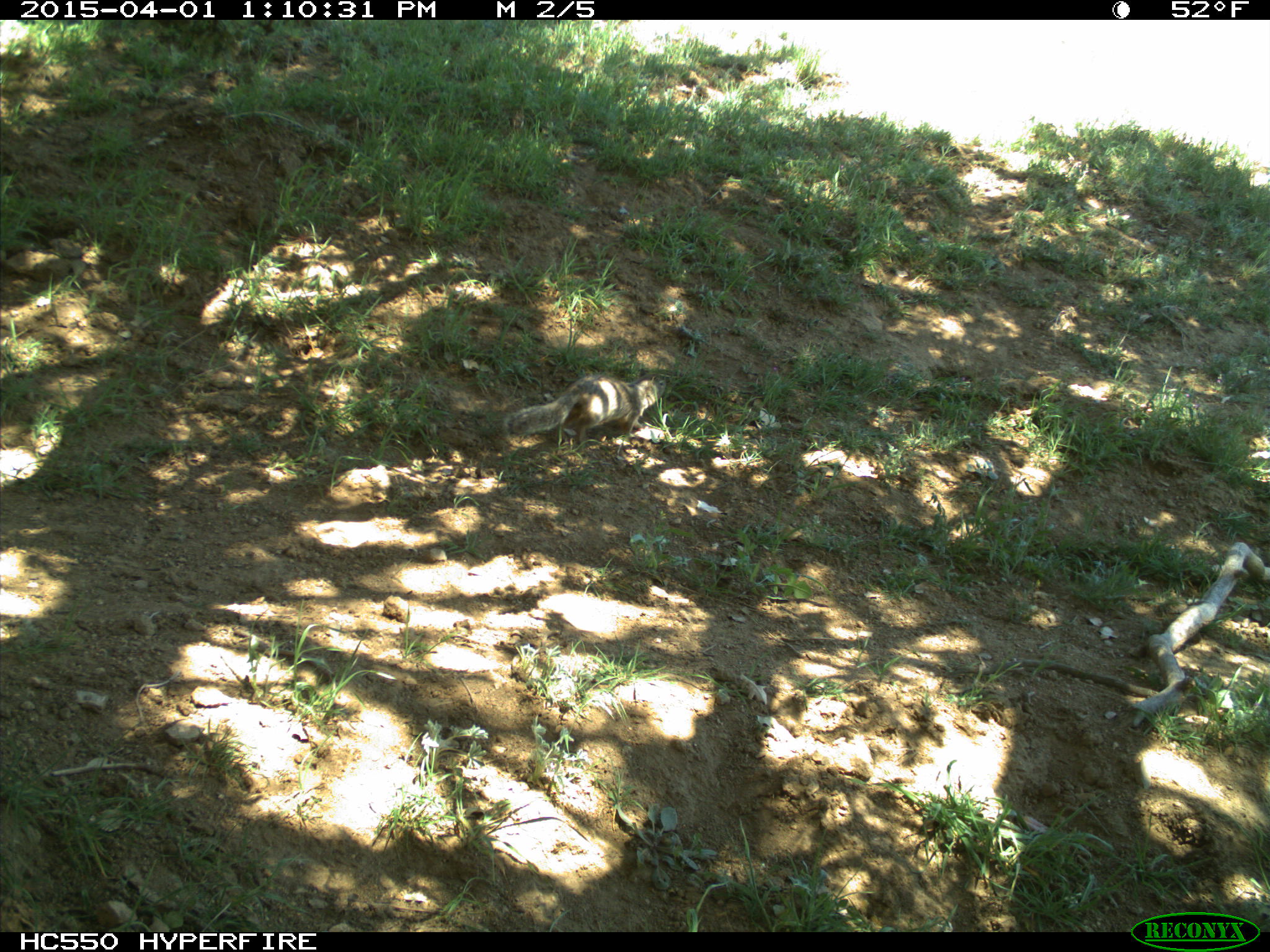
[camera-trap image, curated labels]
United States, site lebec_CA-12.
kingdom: Animalia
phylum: Chordata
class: Mammalia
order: Rodentia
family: Sciuridae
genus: Otospermophilus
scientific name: Otospermophilus beecheyi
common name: california ground squirrel